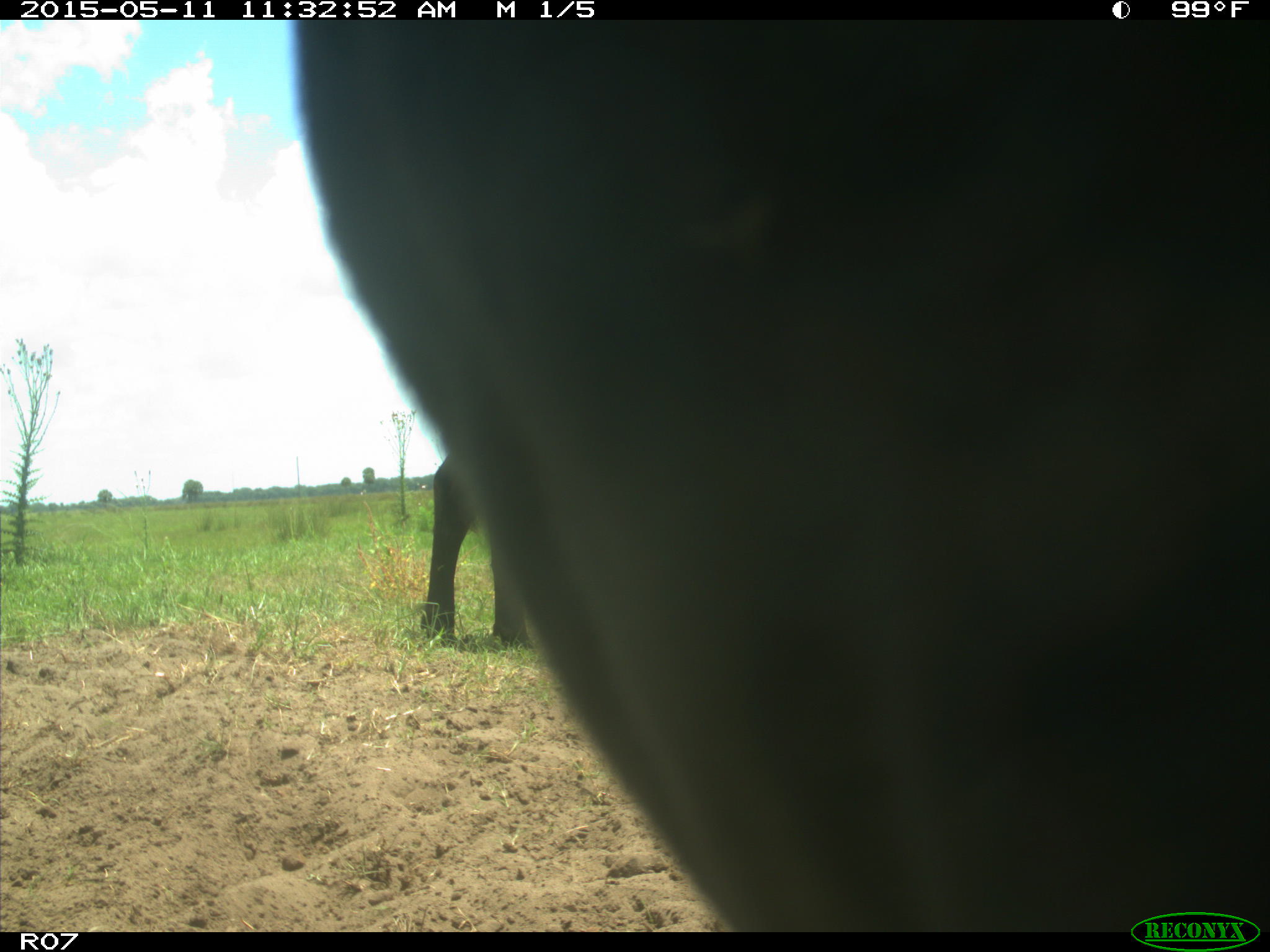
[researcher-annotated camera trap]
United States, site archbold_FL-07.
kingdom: Animalia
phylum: Chordata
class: Mammalia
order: Artiodactyla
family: Bovidae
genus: Bos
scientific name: Bos taurus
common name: domestic cow